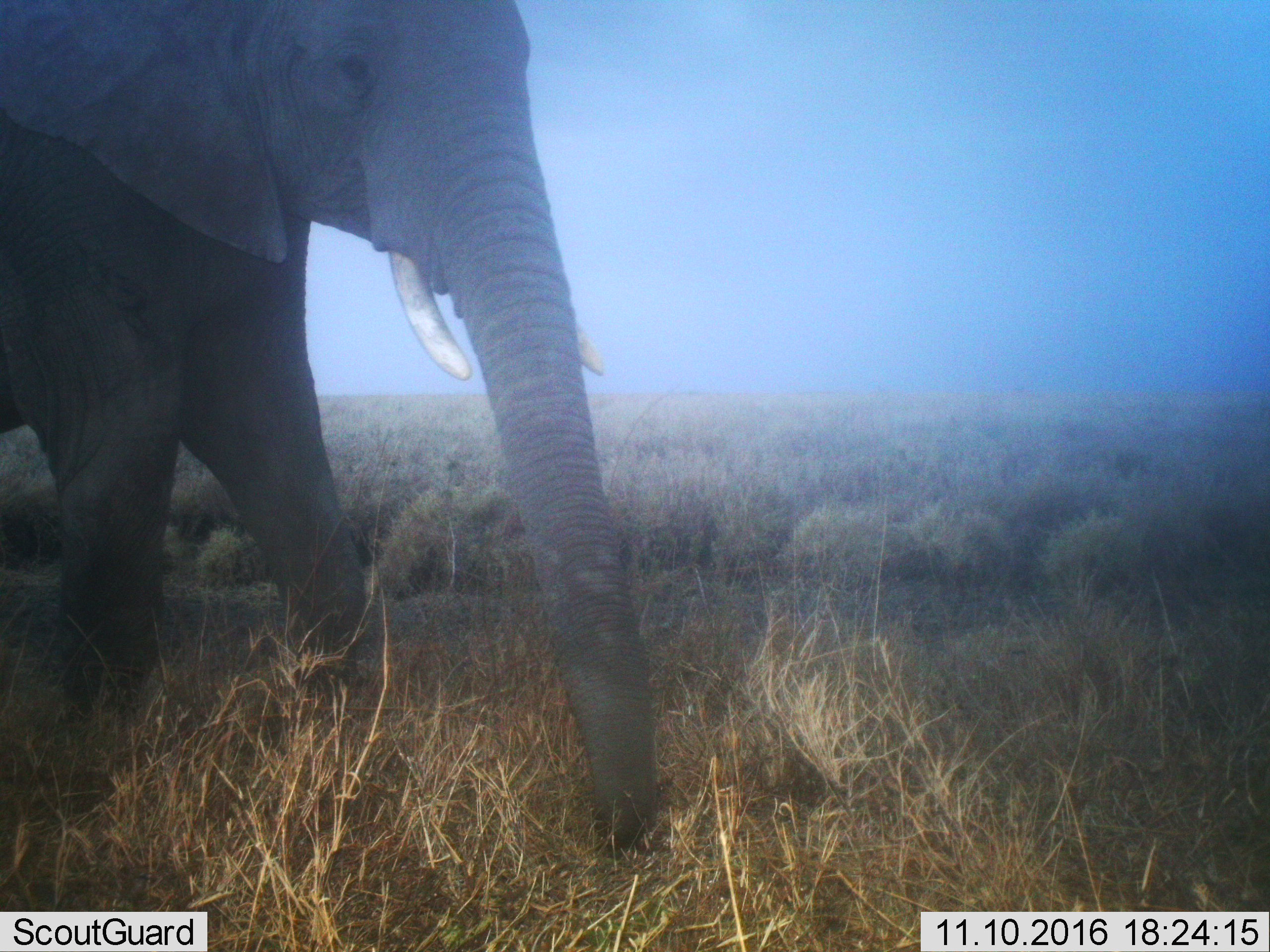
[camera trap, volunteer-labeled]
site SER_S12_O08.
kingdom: Animalia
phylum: Chordata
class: Mammalia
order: Proboscidea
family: Elephantidae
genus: Loxodonta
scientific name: Loxodonta africana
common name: african bush elephant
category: elephant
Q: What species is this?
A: Elephant (african bush elephant) (Loxodonta africana).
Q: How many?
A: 1.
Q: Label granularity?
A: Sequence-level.